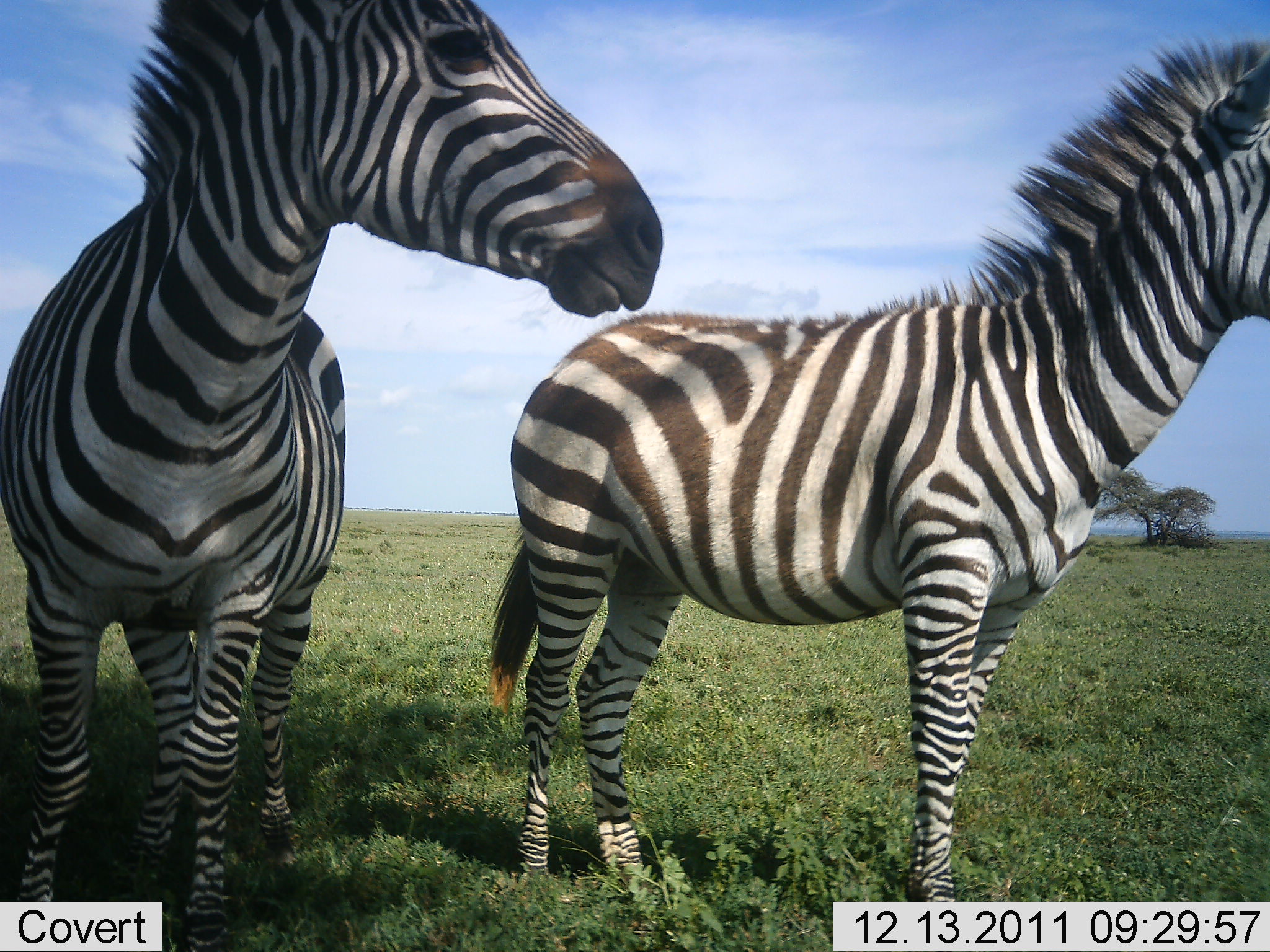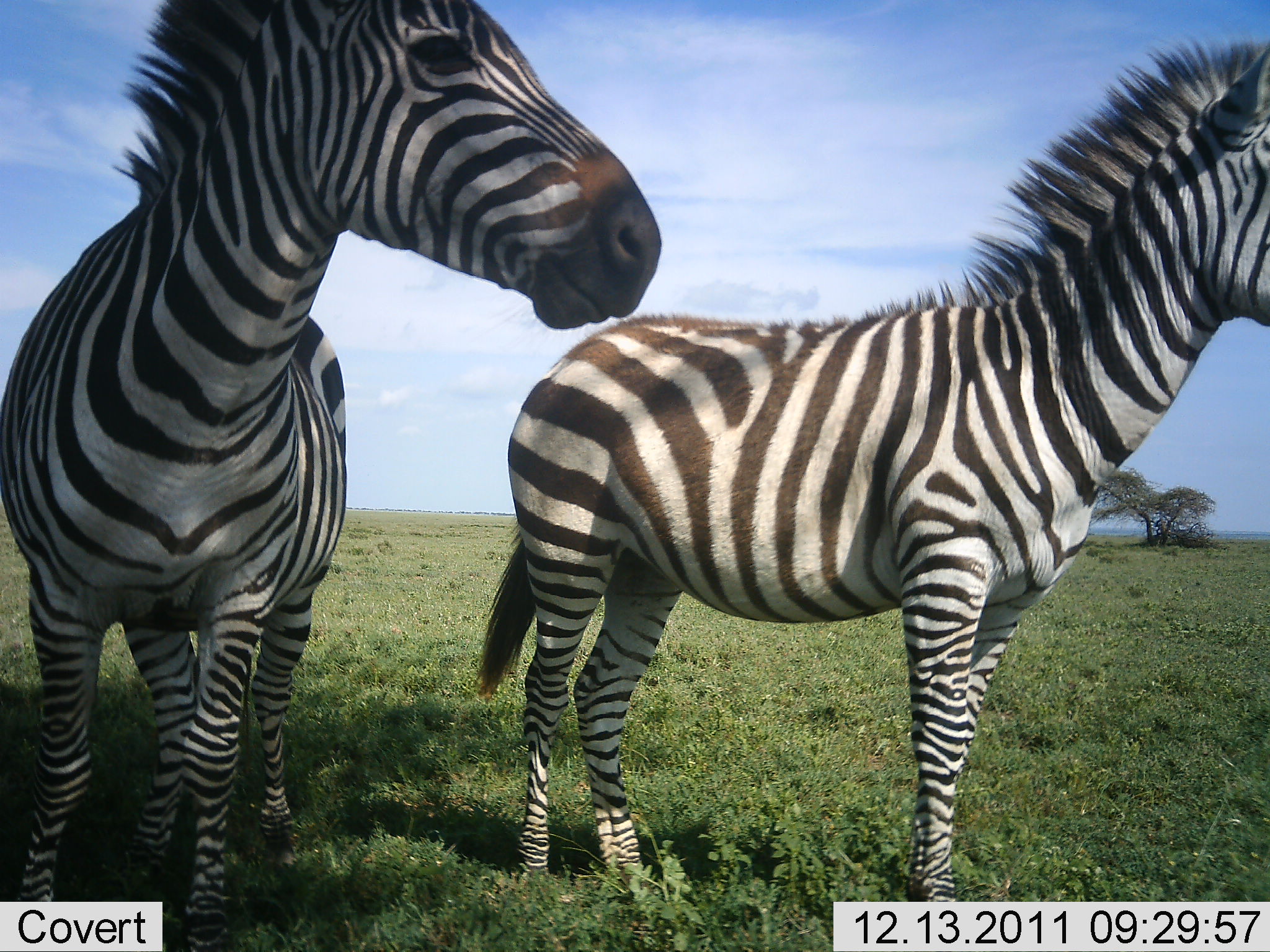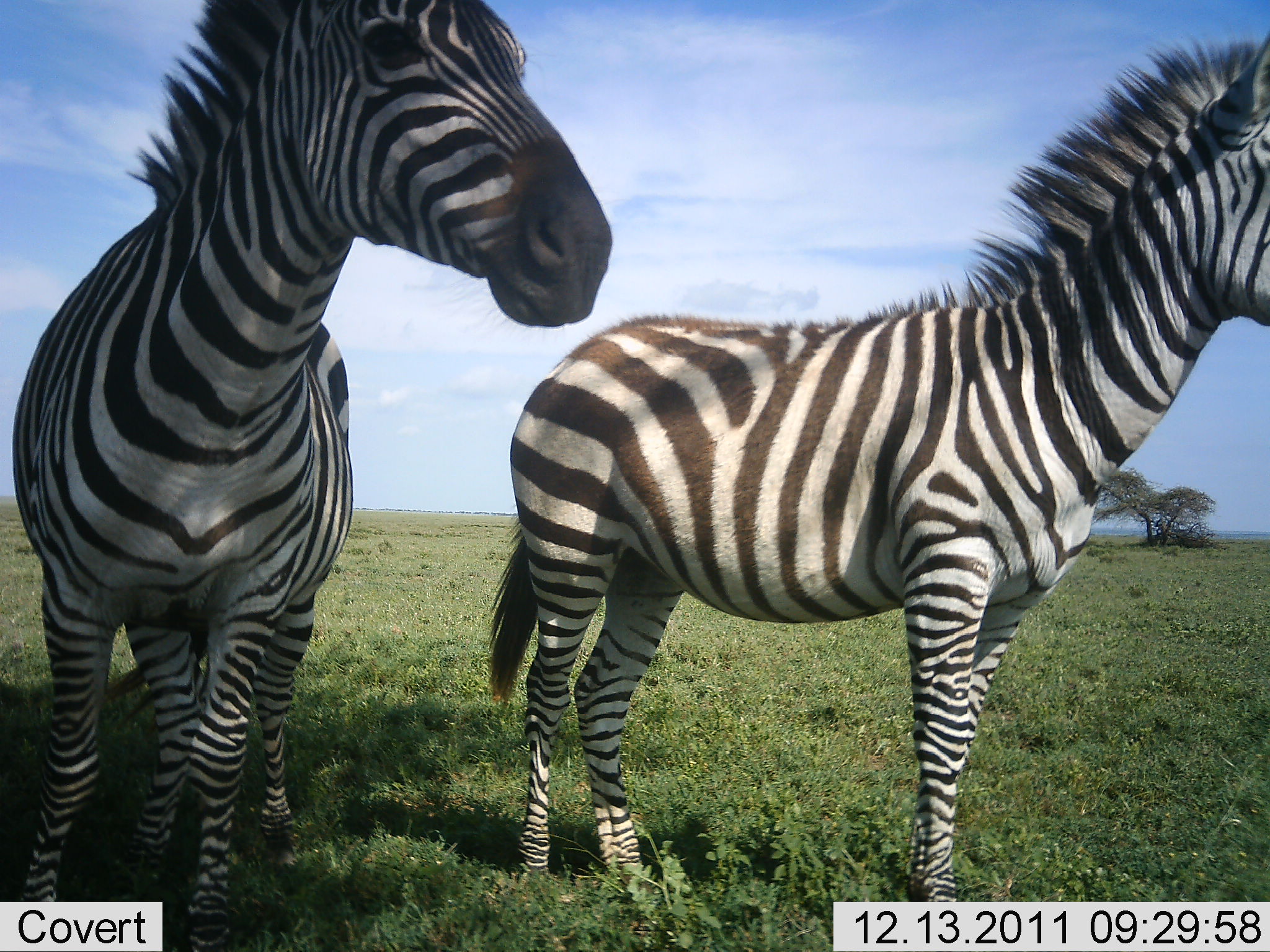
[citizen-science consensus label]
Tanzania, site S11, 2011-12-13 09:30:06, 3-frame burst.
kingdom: Animalia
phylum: Chordata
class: Mammalia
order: Perissodactyla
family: Equidae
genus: Equus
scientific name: Equus quagga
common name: plains zebra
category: zebra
Zebra (plains zebra) (Equus quagga), count 2. Behavior (volunteer vote fractions): standing 87%, resting 7%, moving 7%, interacting 0%. Young present (vote fraction): 0%. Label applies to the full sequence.